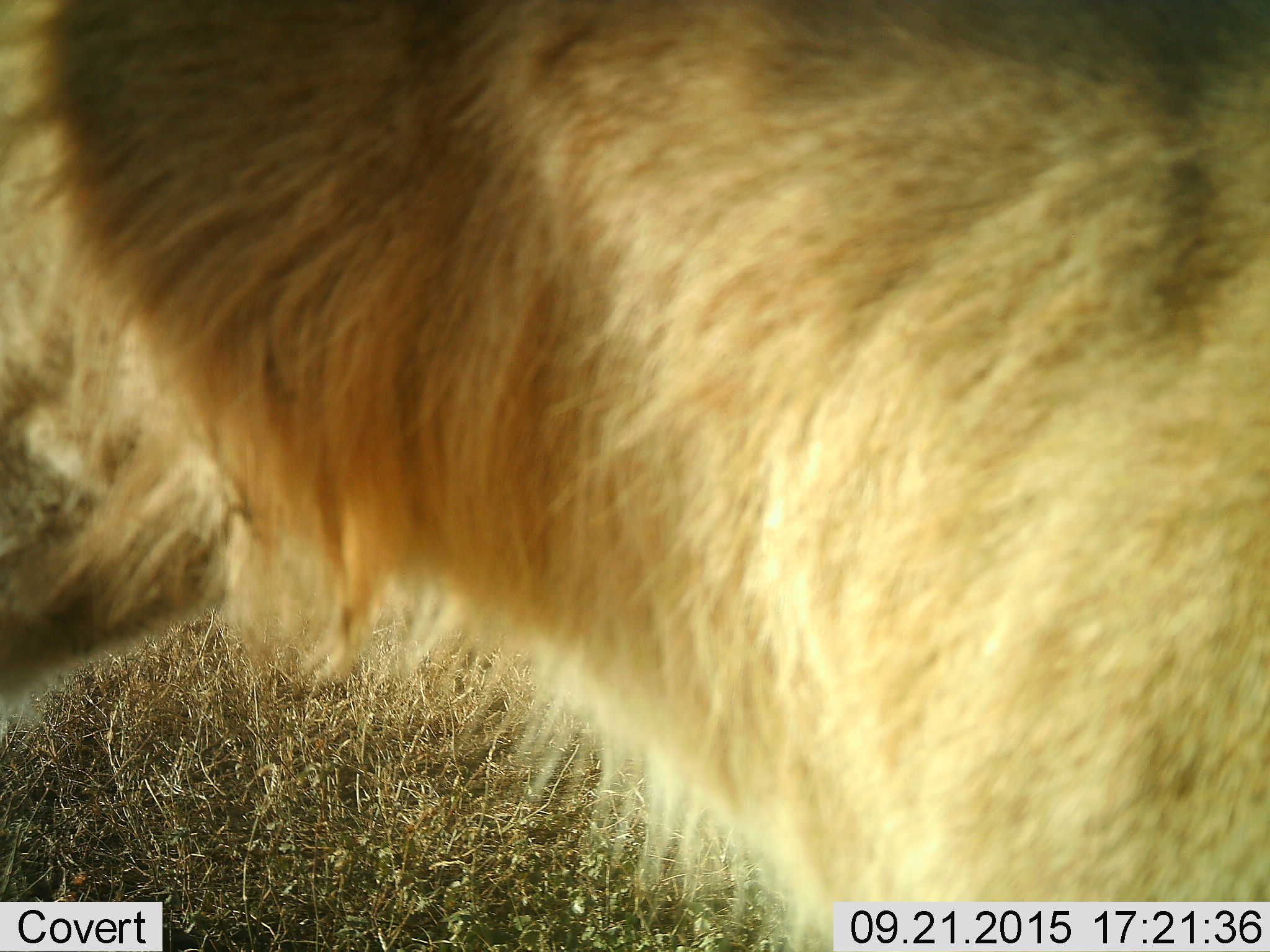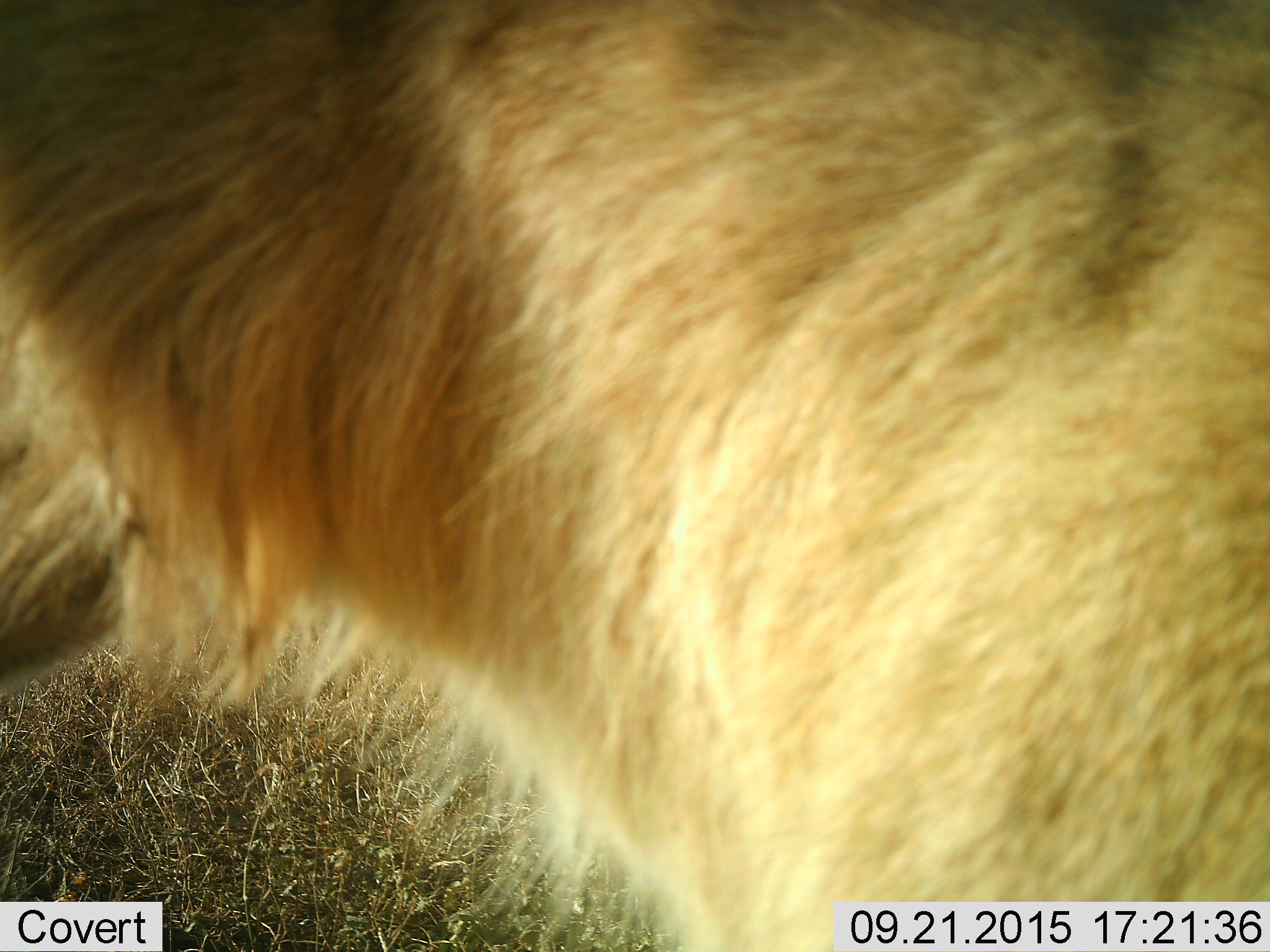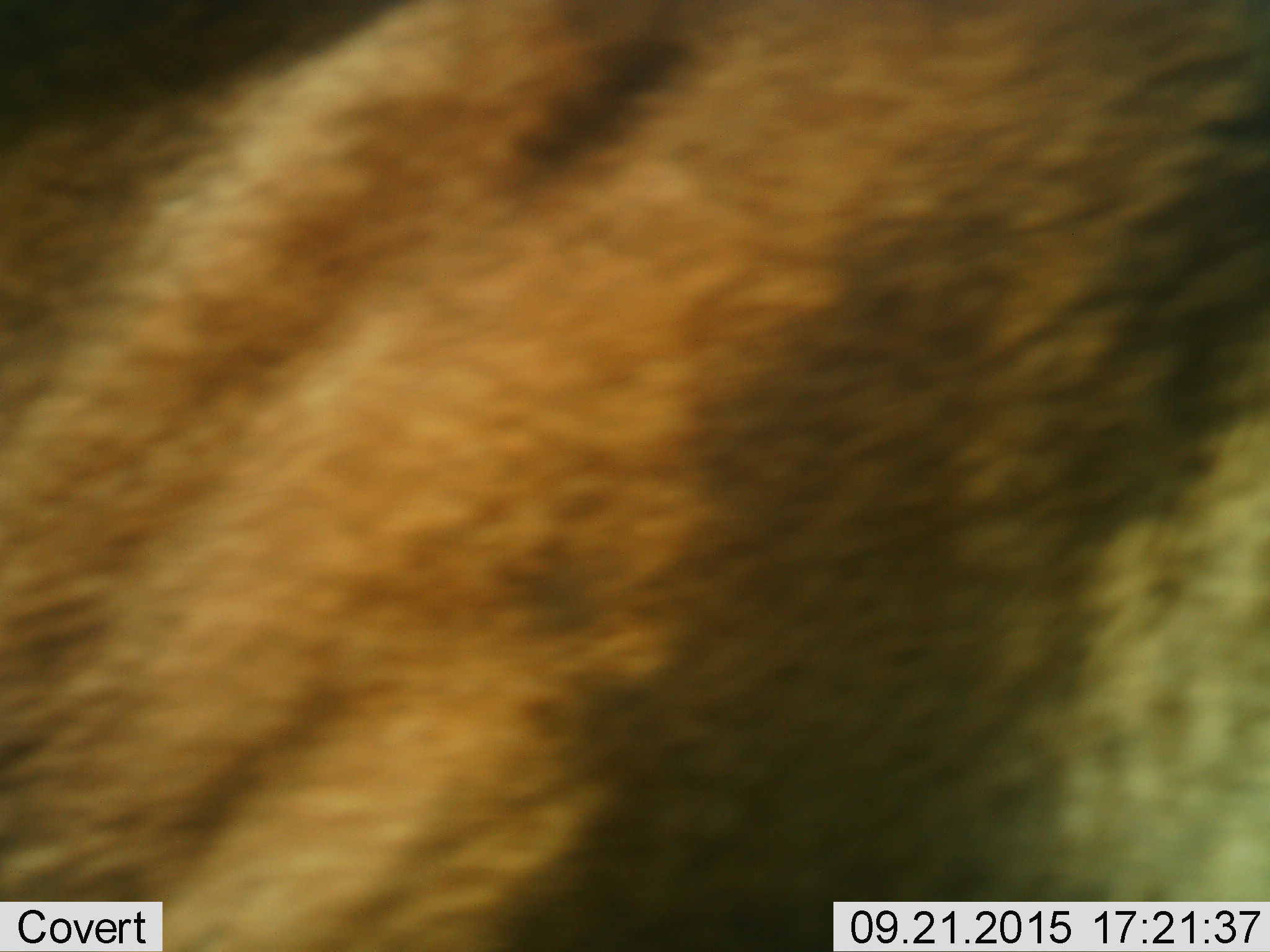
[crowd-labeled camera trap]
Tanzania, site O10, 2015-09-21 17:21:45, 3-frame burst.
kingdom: Animalia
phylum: Chordata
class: Mammalia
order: Carnivora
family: Felidae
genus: Panthera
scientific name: Panthera leo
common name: lion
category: lionmale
Lionmale (lion) (Panthera leo), count 1. Behavior (volunteer vote fractions): standing 100%, resting 0%, moving 33%, interacting 0%. Young present (vote fraction): 0%. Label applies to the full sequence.